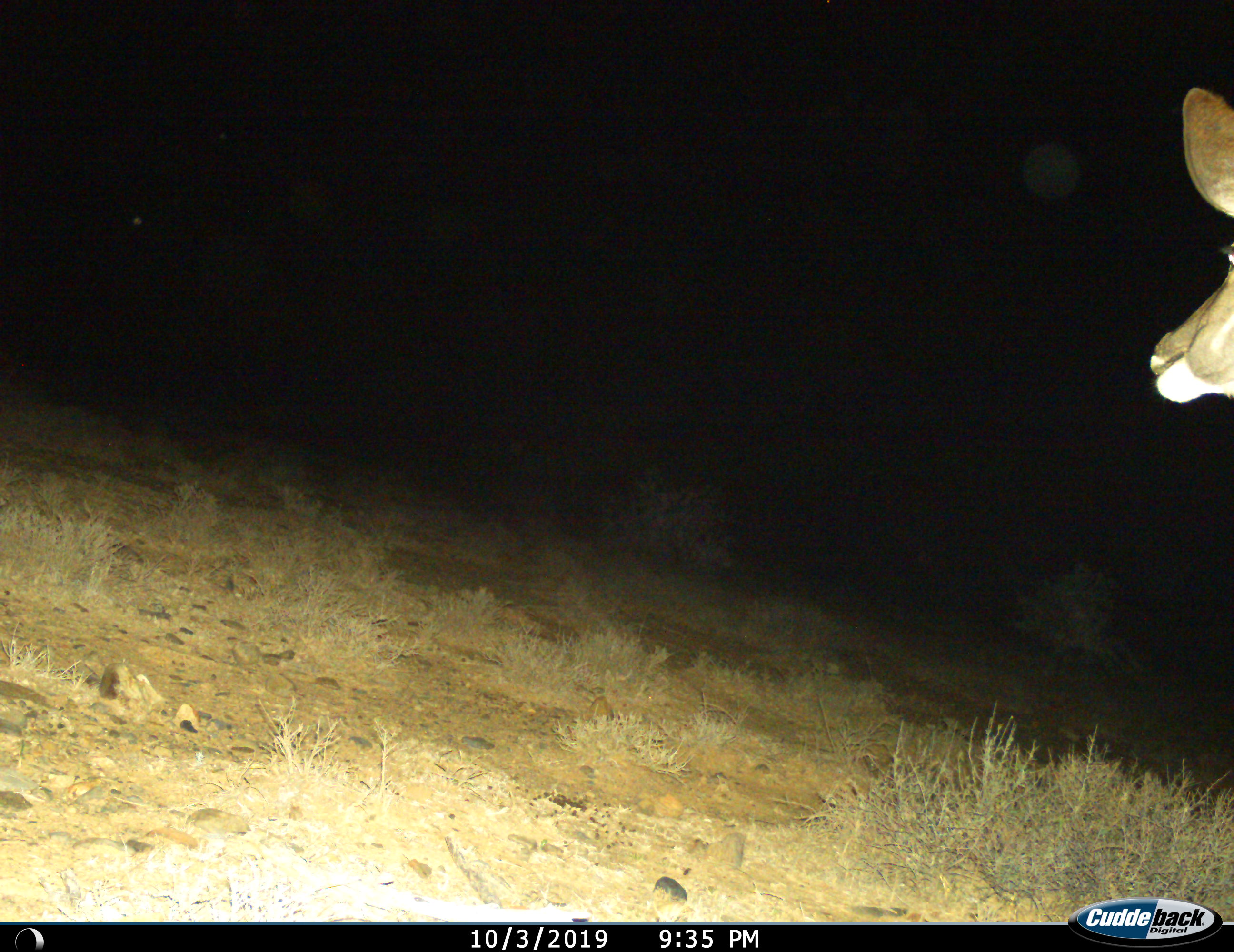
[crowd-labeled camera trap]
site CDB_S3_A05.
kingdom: Animalia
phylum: Chordata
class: Mammalia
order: Artiodactyla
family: Bovidae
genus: Tragelaphus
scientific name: Tragelaphus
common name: kudu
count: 1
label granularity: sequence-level